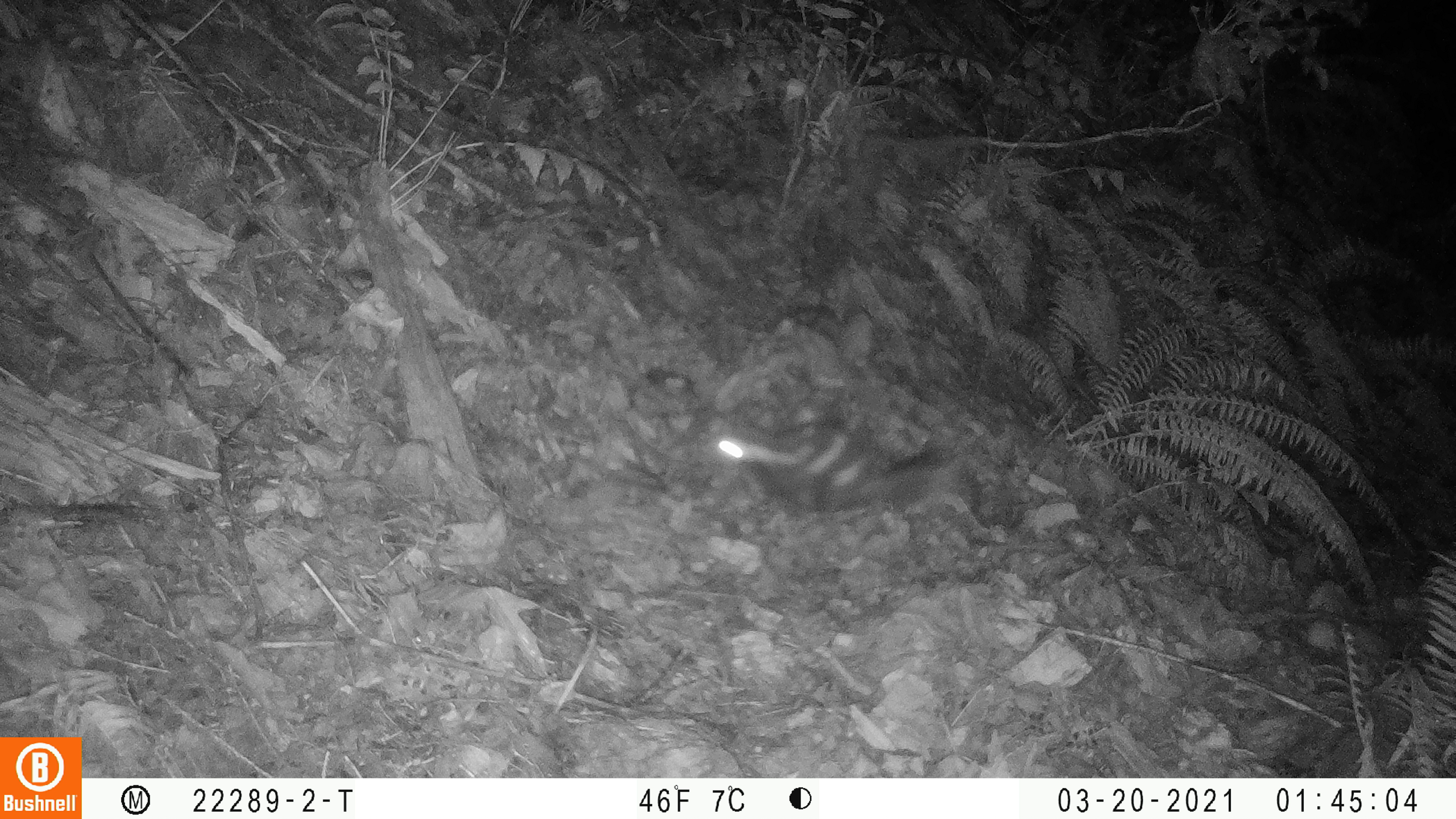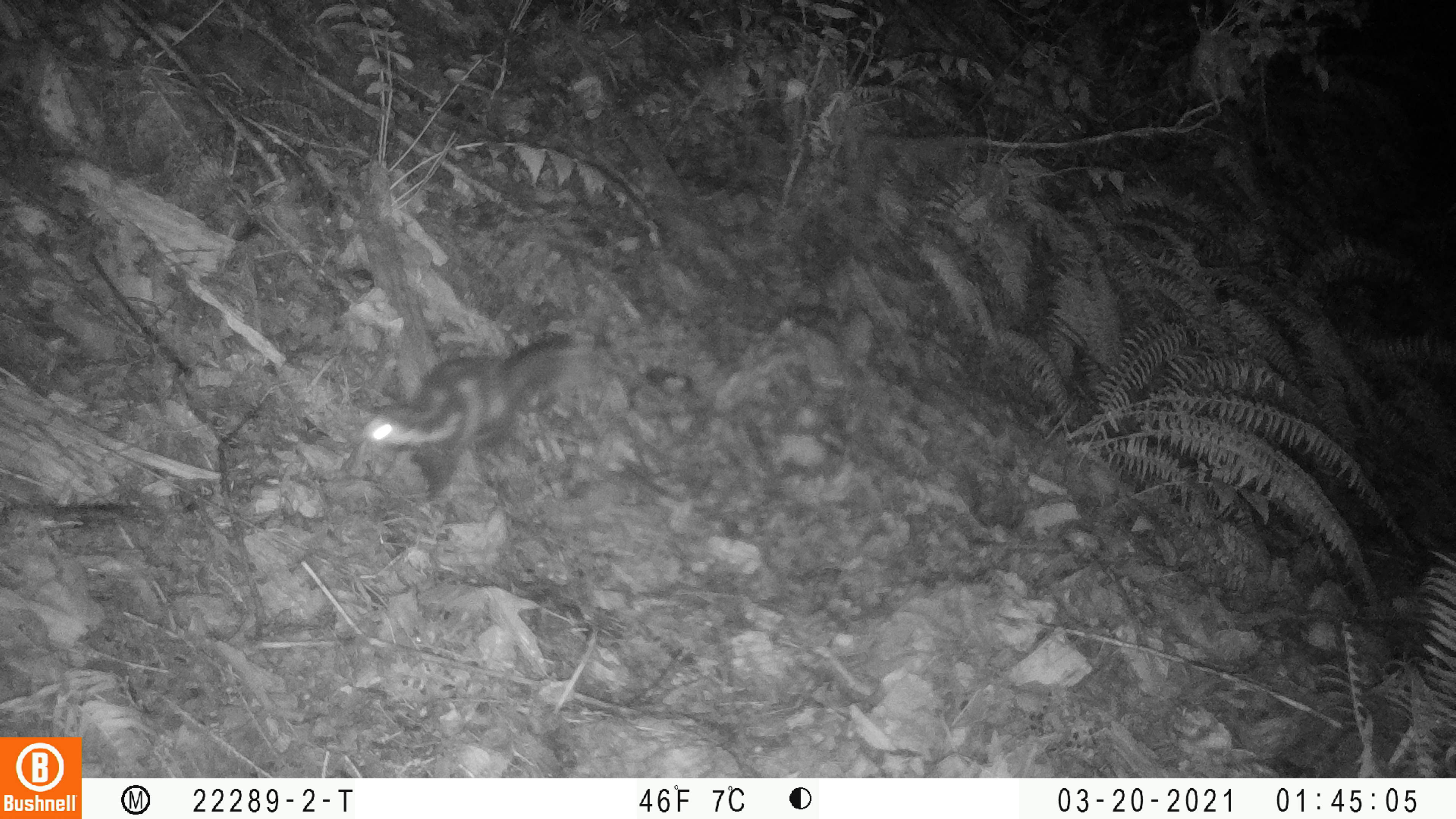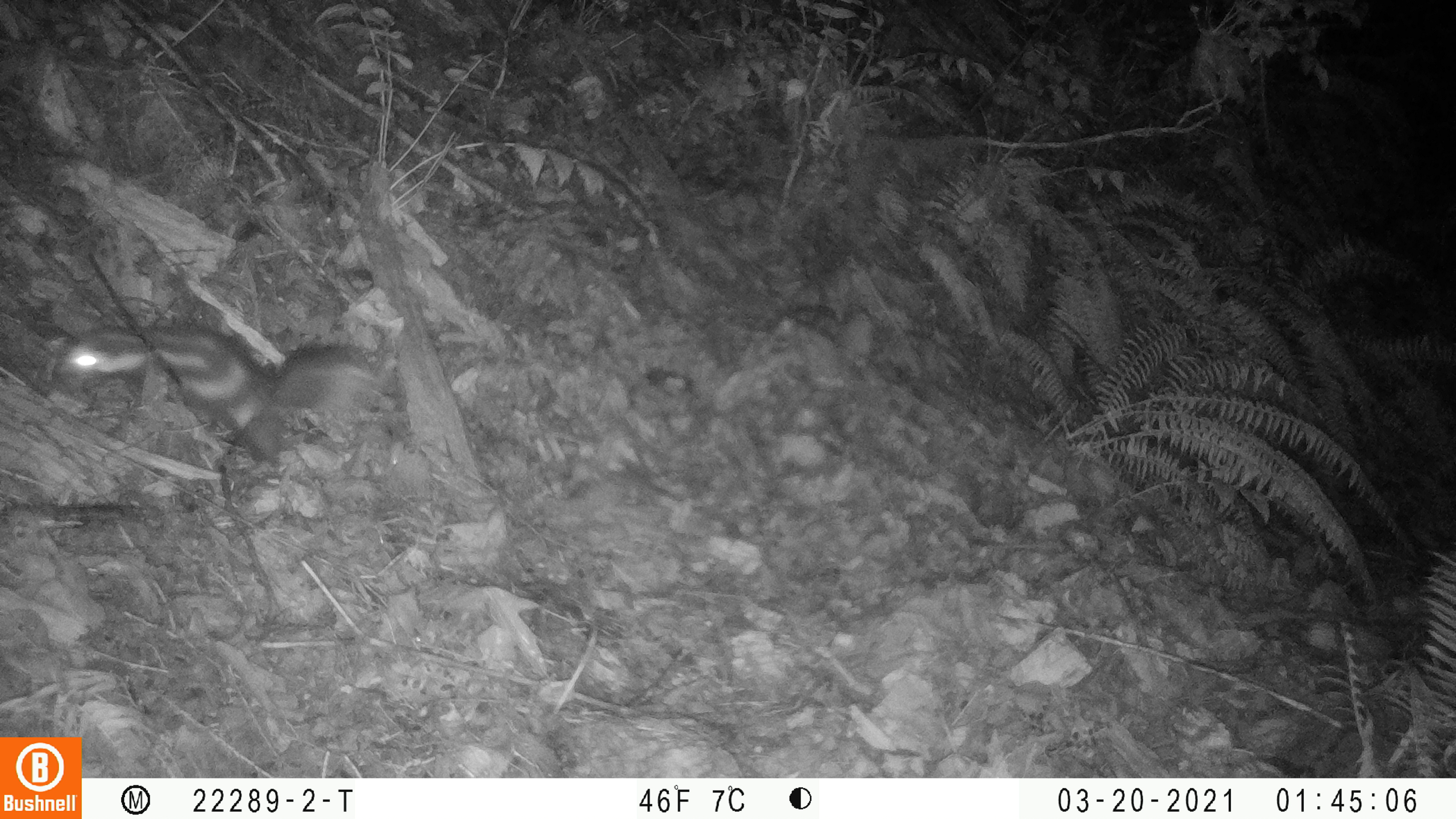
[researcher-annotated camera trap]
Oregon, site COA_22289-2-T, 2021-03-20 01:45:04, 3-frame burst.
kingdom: Animalia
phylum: Chordata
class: Mammalia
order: Carnivora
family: Mephitidae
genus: Spilogale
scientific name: Spilogale gracilis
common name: western spotted skunk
Western spotted skunk (Spilogale gracilis).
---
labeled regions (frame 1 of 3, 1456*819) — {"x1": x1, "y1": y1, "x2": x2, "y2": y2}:
western spotted skunk: {"x1": 698, "y1": 411, "x2": 983, "y2": 522}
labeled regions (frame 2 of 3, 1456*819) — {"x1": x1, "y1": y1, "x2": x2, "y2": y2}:
western spotted skunk: {"x1": 351, "y1": 326, "x2": 596, "y2": 511}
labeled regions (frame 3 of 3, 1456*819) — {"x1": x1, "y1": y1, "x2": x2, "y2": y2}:
western spotted skunk: {"x1": 48, "y1": 316, "x2": 380, "y2": 480}